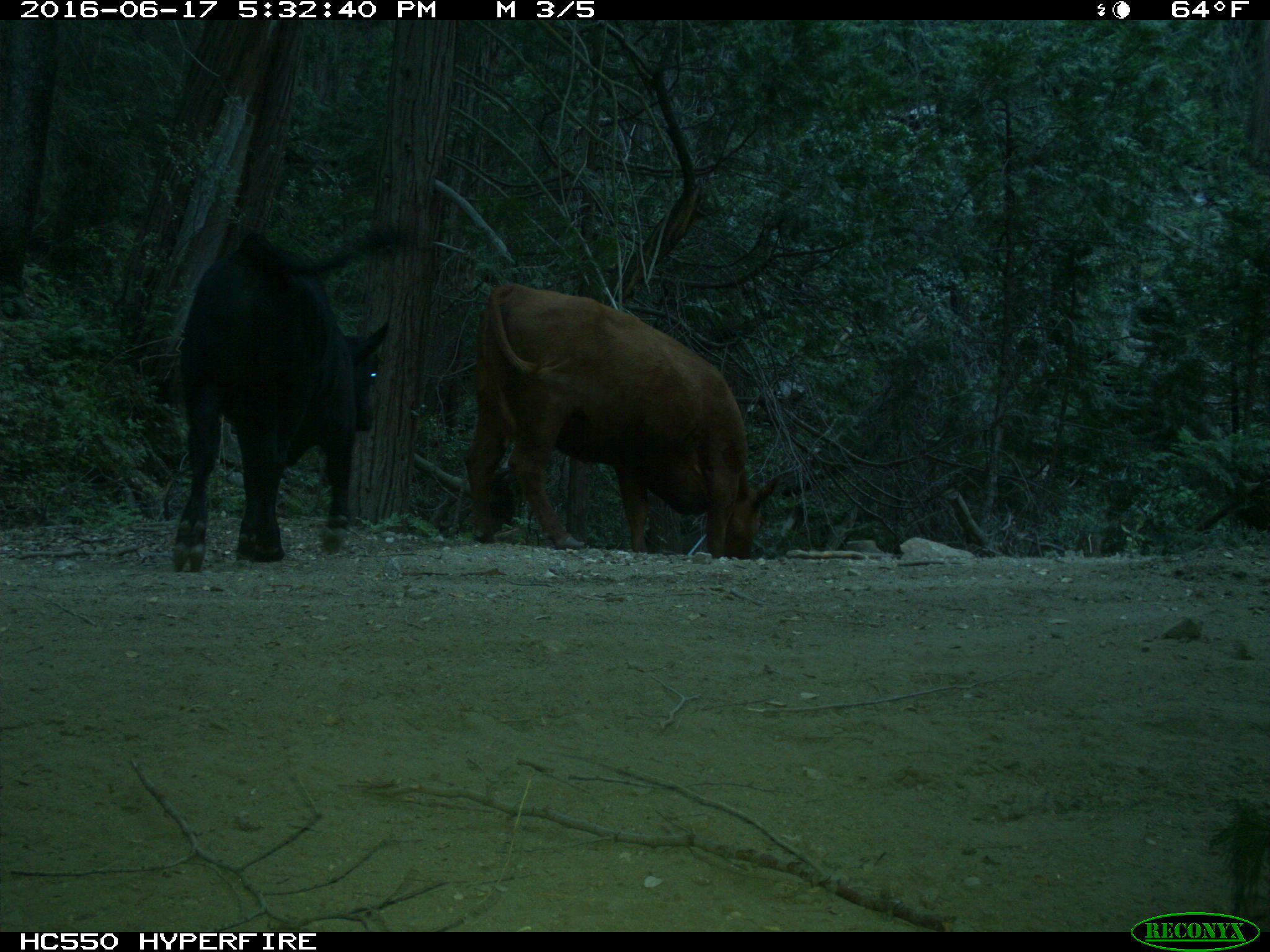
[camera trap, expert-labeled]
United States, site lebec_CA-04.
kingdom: Animalia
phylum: Chordata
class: Mammalia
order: Artiodactyla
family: Bovidae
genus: Bos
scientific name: Bos taurus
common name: domestic cow